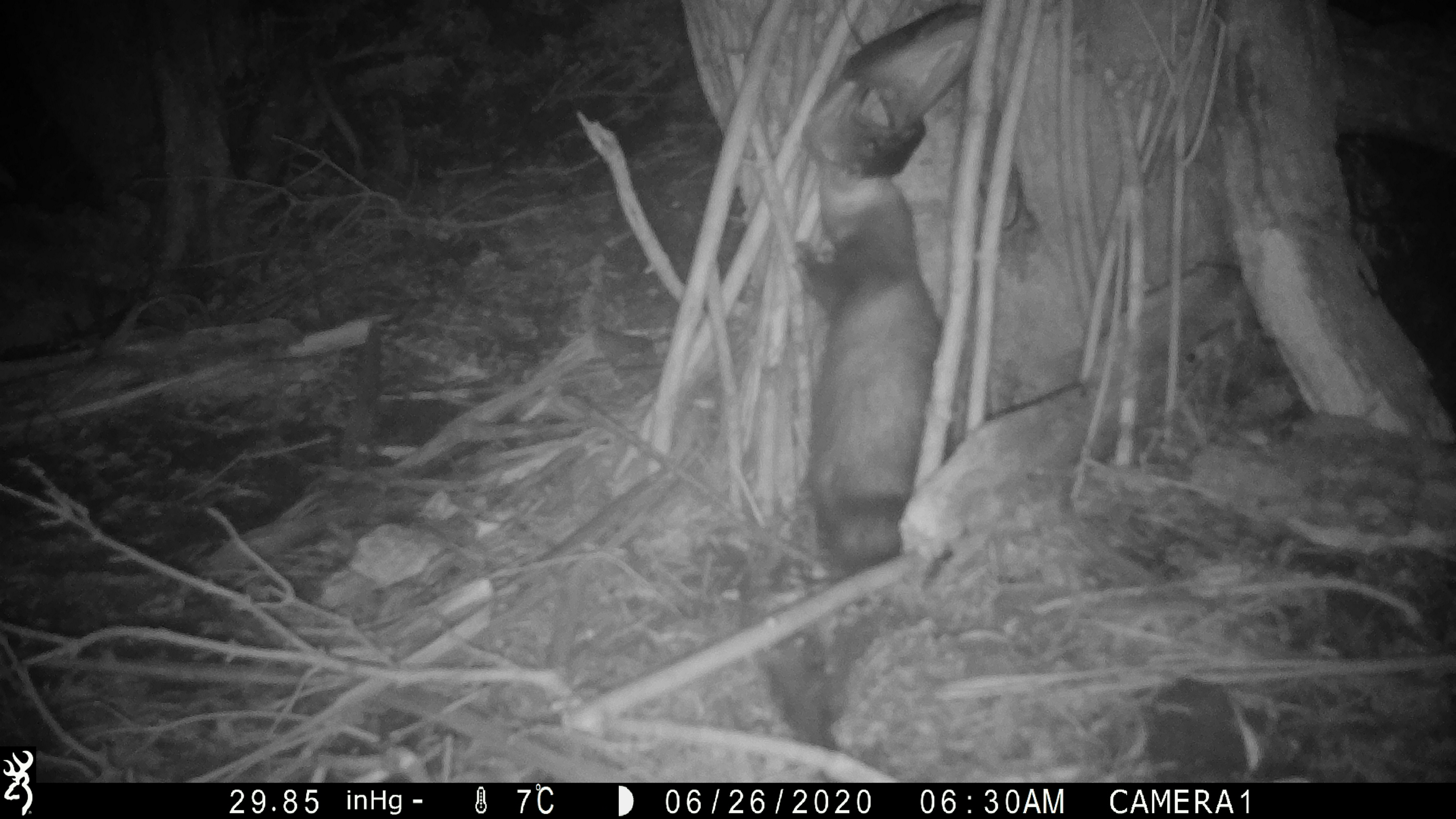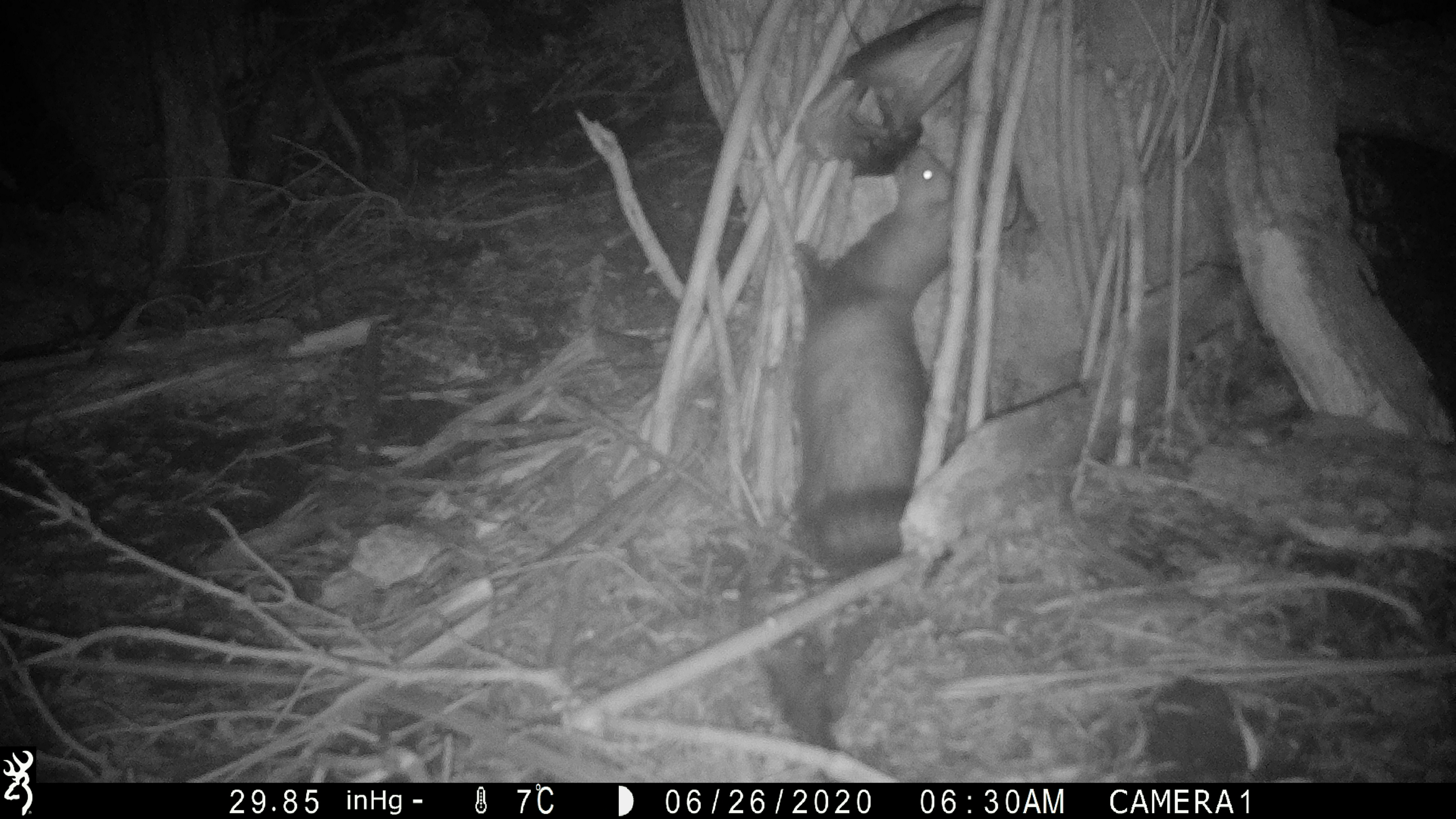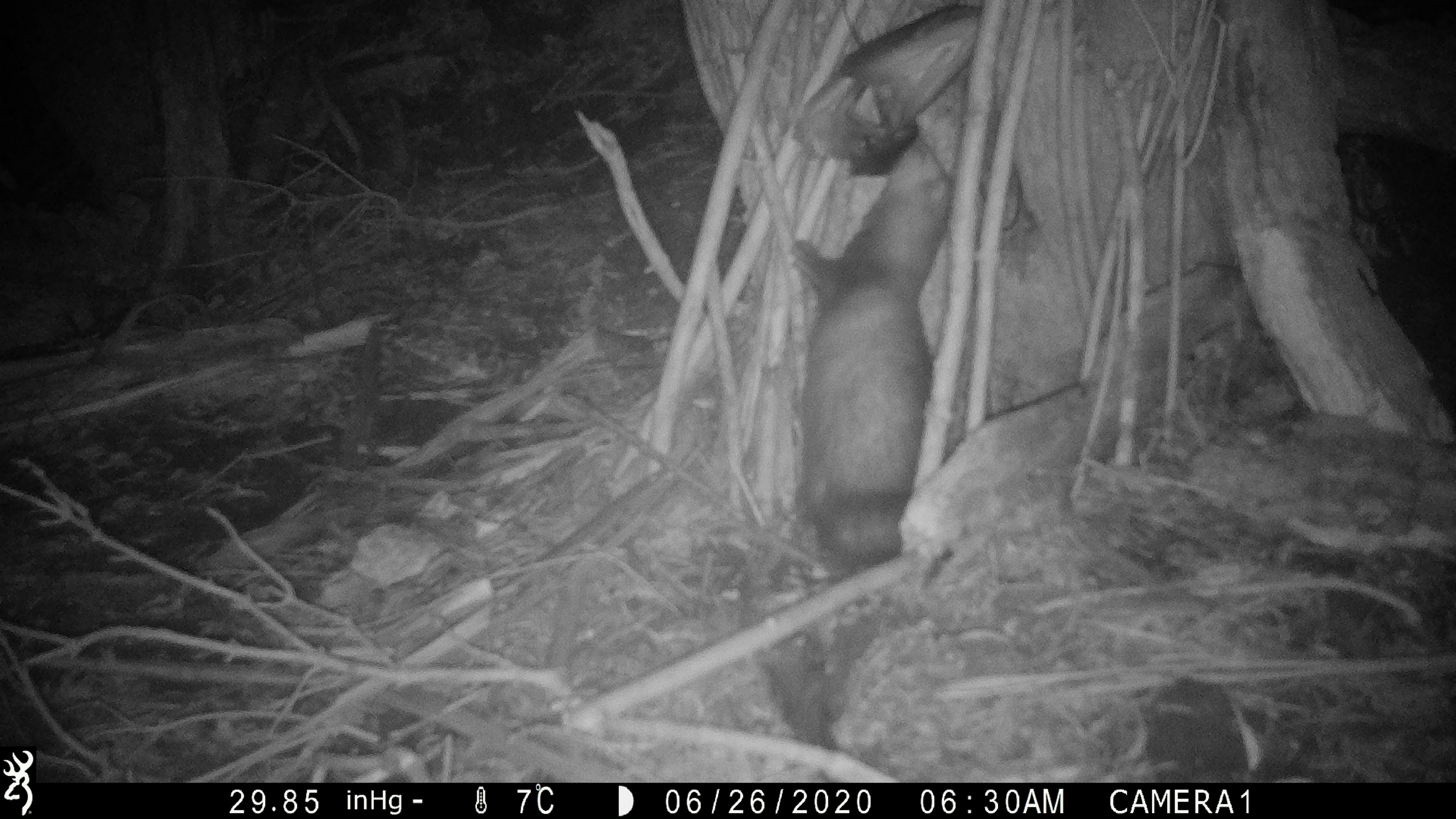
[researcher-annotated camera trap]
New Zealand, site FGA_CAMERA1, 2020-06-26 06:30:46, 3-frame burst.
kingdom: Animalia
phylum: Chordata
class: Mammalia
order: Carnivora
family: Mustelidae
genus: Mustela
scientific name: Mustela furo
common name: ferret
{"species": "ferret (Mustela furo)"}